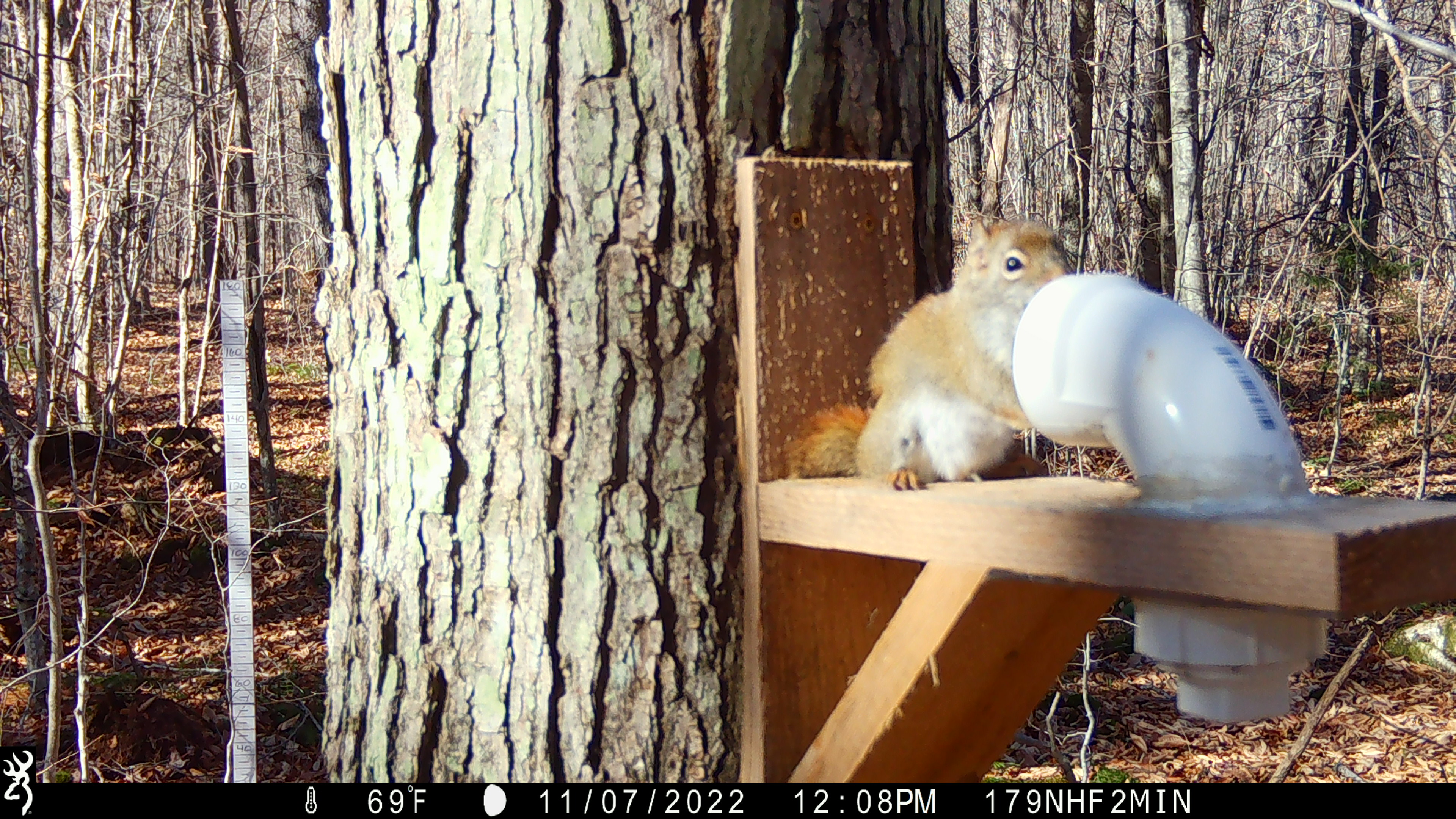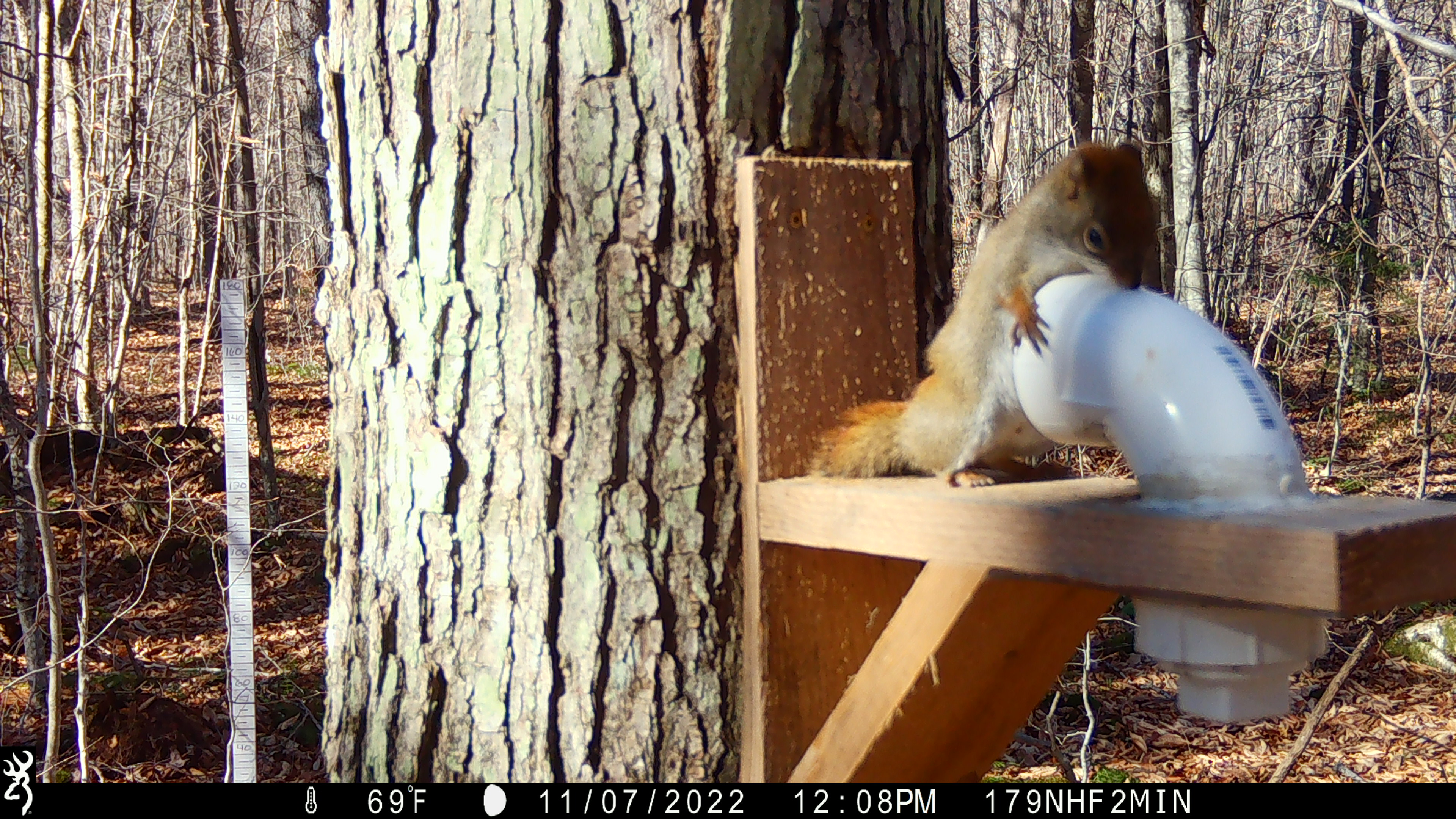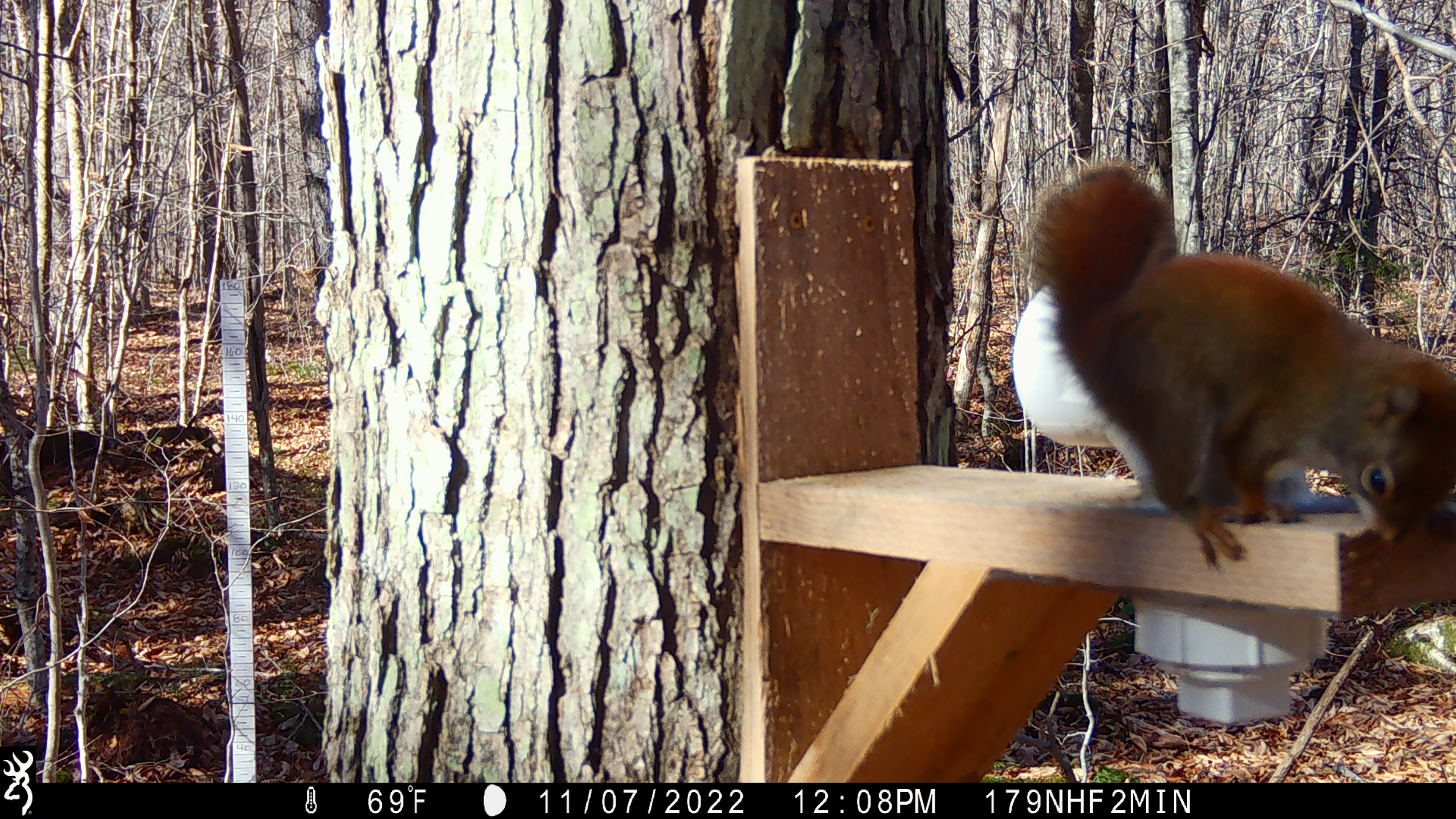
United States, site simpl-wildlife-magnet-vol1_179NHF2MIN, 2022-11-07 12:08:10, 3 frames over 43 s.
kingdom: Animalia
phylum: Chordata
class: Mammalia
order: Rodentia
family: Sciuridae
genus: Tamiasciurus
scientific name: Tamiasciurus hudsonicus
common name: red squirrel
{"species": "red squirrel (Tamiasciurus hudsonicus)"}